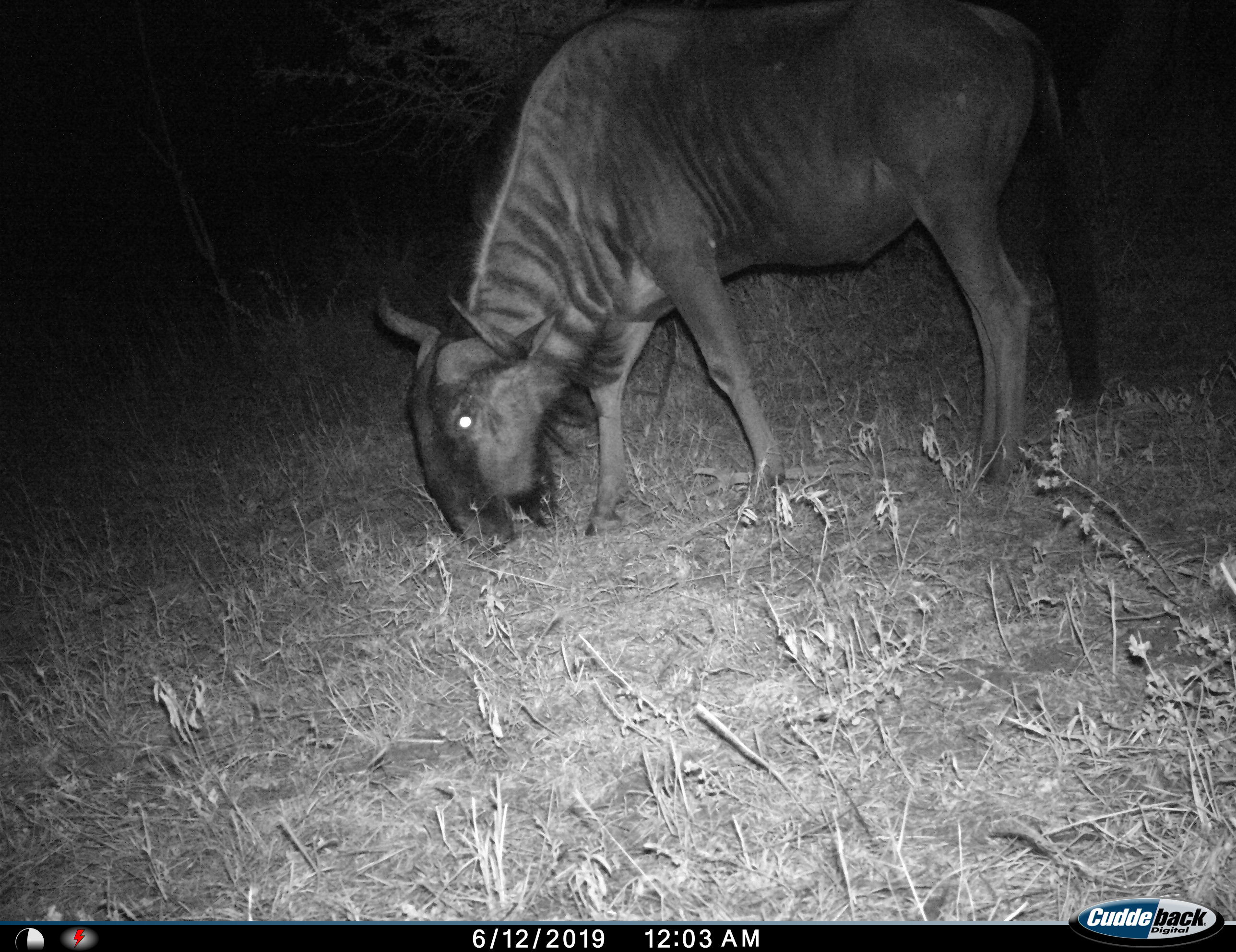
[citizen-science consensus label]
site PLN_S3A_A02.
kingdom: Animalia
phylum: Chordata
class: Mammalia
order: Artiodactyla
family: Bovidae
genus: Connochaetes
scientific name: Connochaetes taurinus taurinus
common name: blue wildebeest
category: wildebeestblue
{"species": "wildebeestblue (blue wildebeest) (Connochaetes taurinus taurinus)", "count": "1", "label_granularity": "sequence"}